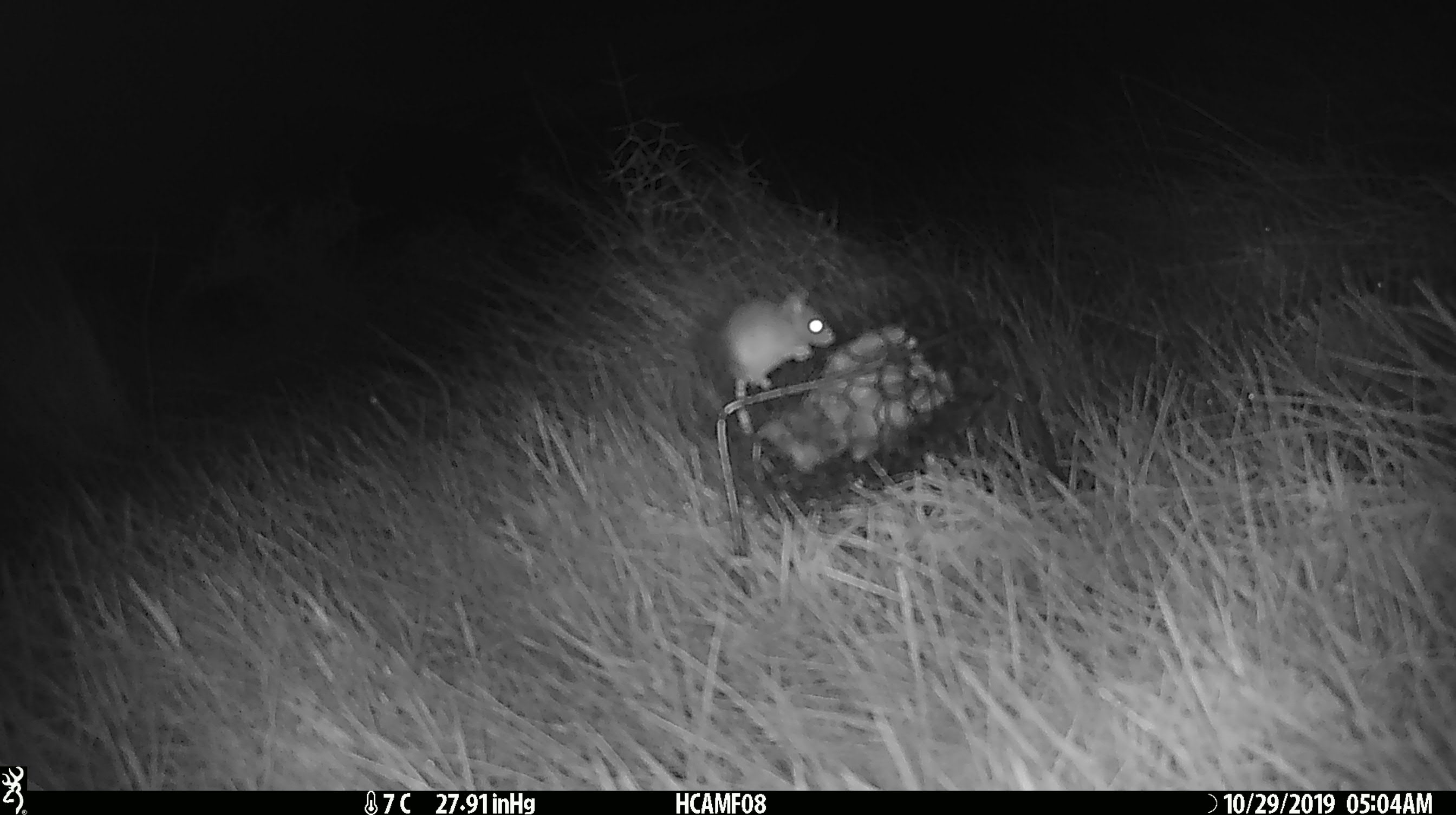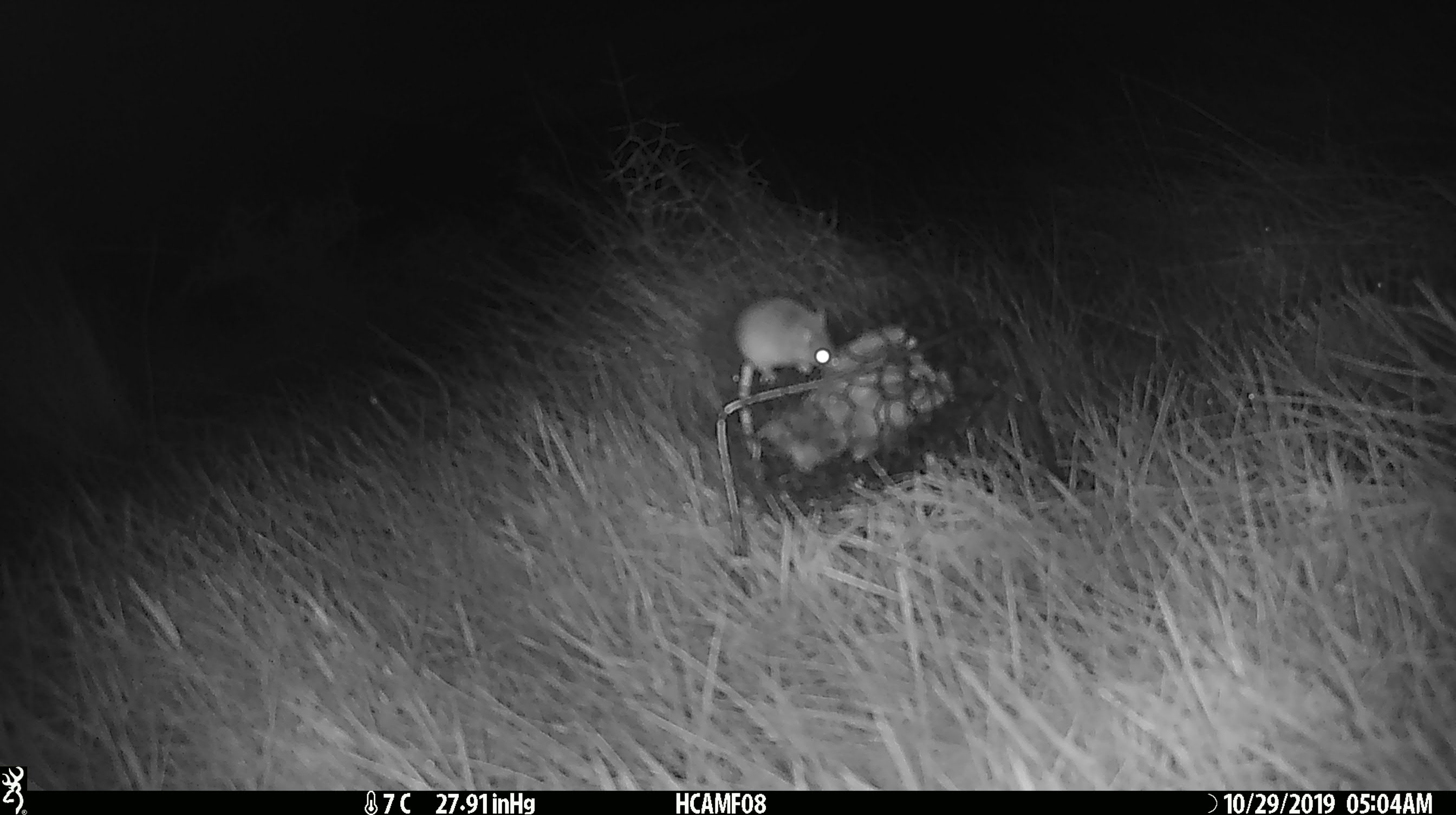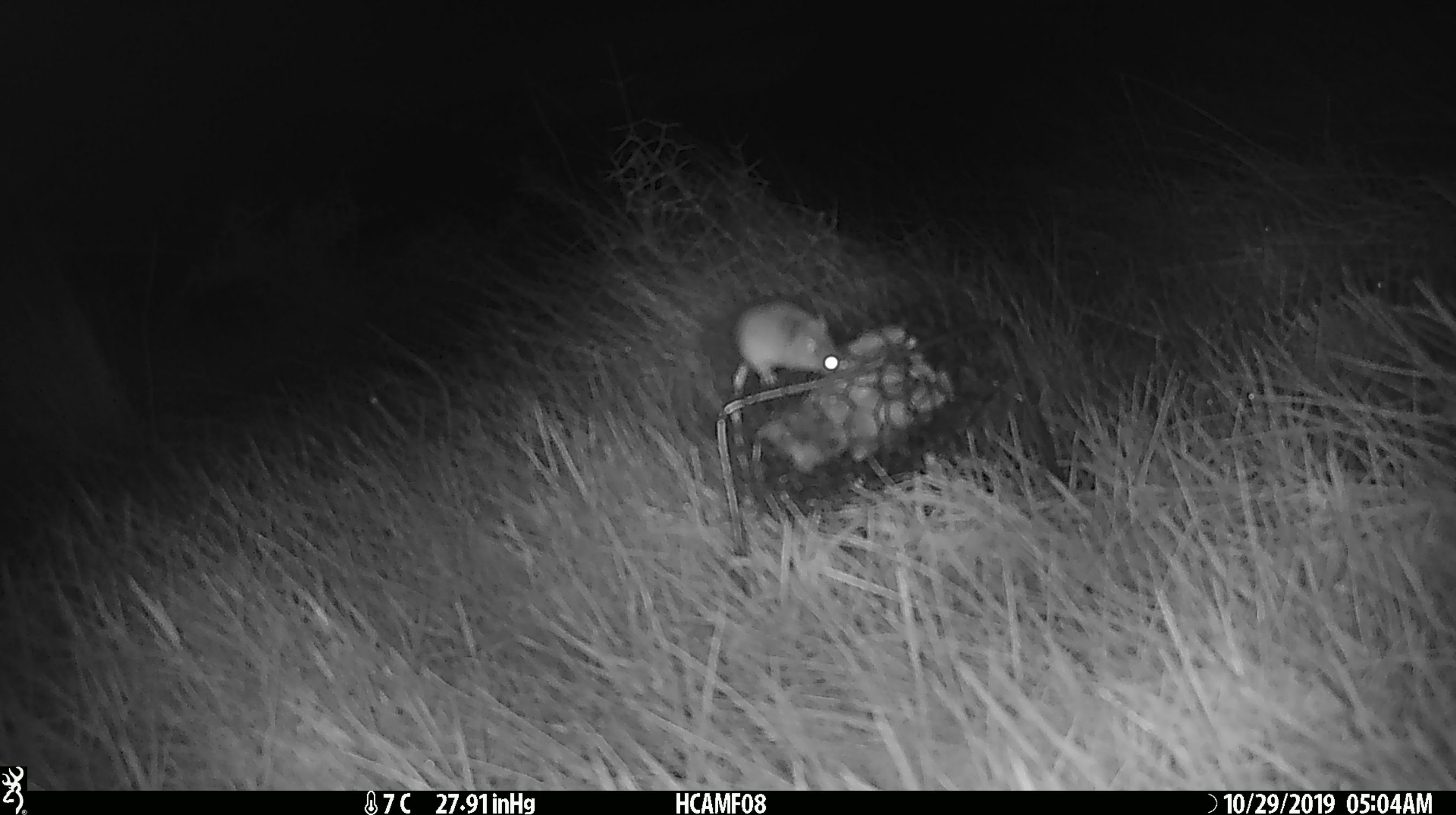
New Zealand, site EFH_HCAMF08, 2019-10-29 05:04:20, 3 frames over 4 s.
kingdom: Animalia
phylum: Chordata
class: Mammalia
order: Rodentia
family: Muridae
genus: Mus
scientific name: Mus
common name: mouse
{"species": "mouse (Mus)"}